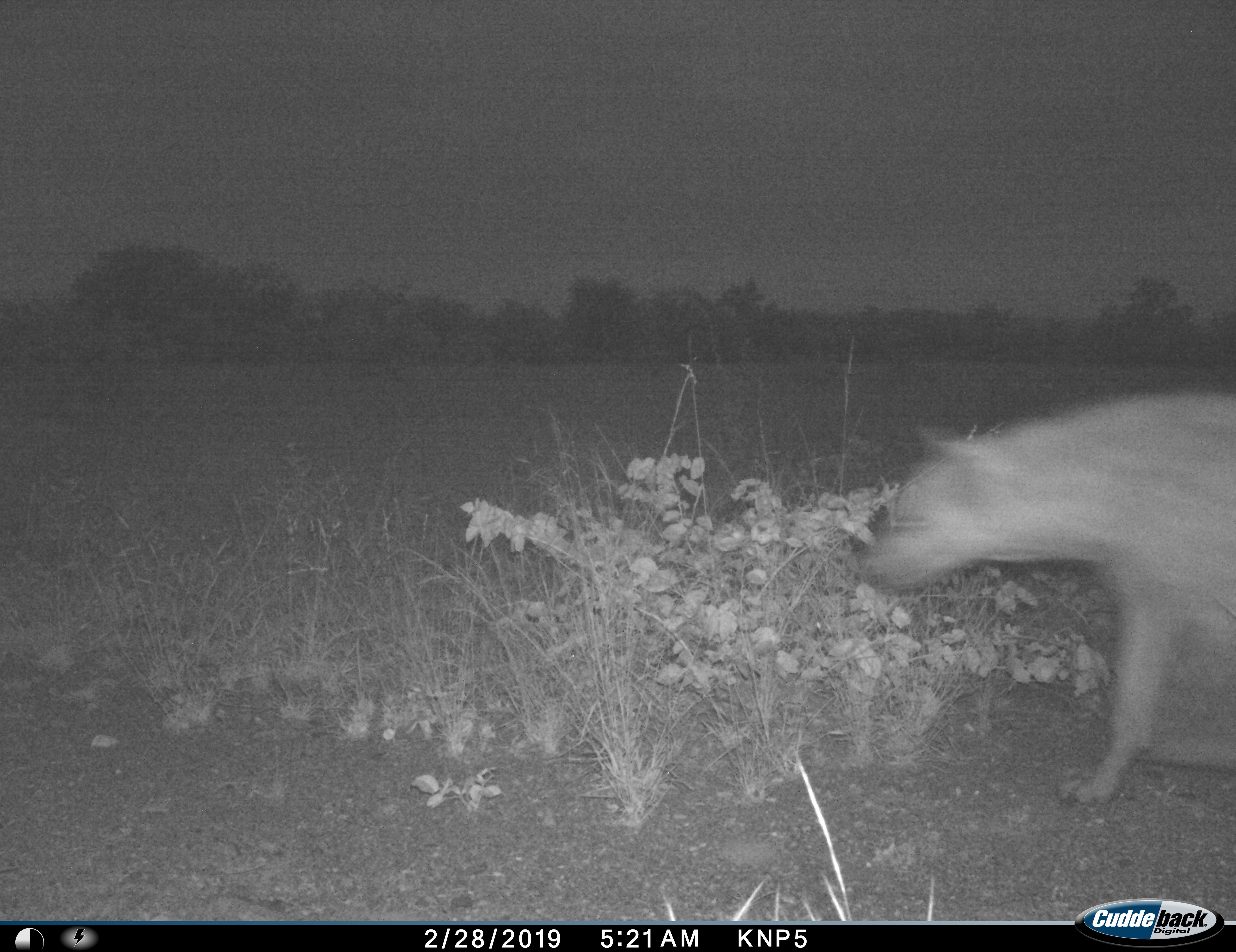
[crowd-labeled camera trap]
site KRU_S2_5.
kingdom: Animalia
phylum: Chordata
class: Mammalia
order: Carnivora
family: Hyaenidae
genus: Crocuta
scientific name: Crocuta crocuta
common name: spotted hyena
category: hyenaspotted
Hyenaspotted (spotted hyena) (Crocuta crocuta), count 1. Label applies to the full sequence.